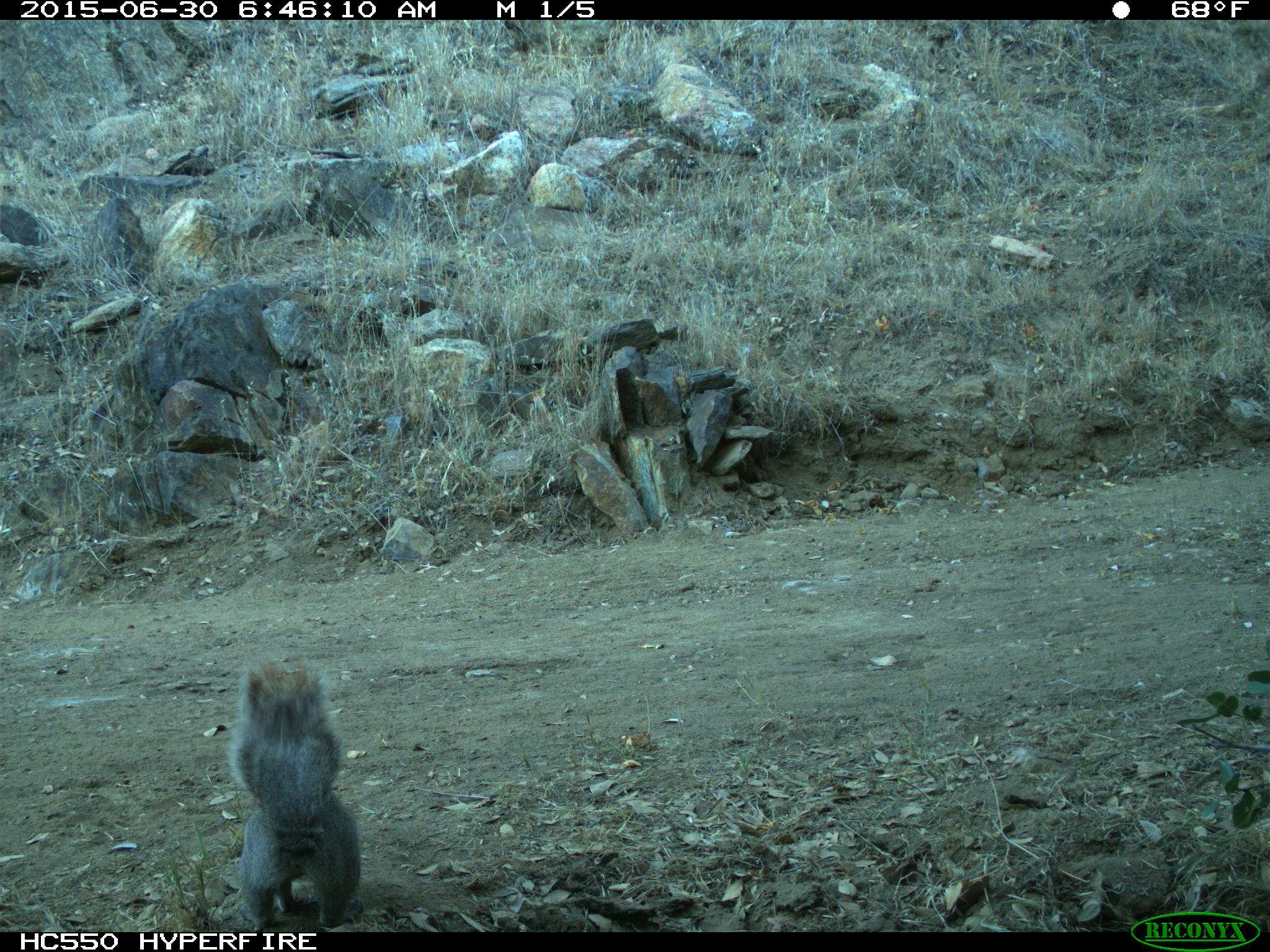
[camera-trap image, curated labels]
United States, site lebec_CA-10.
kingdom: Animalia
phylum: Chordata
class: Mammalia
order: Rodentia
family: Sciuridae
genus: Sciurus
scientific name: Sciurus carolinensis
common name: eastern gray squirrel